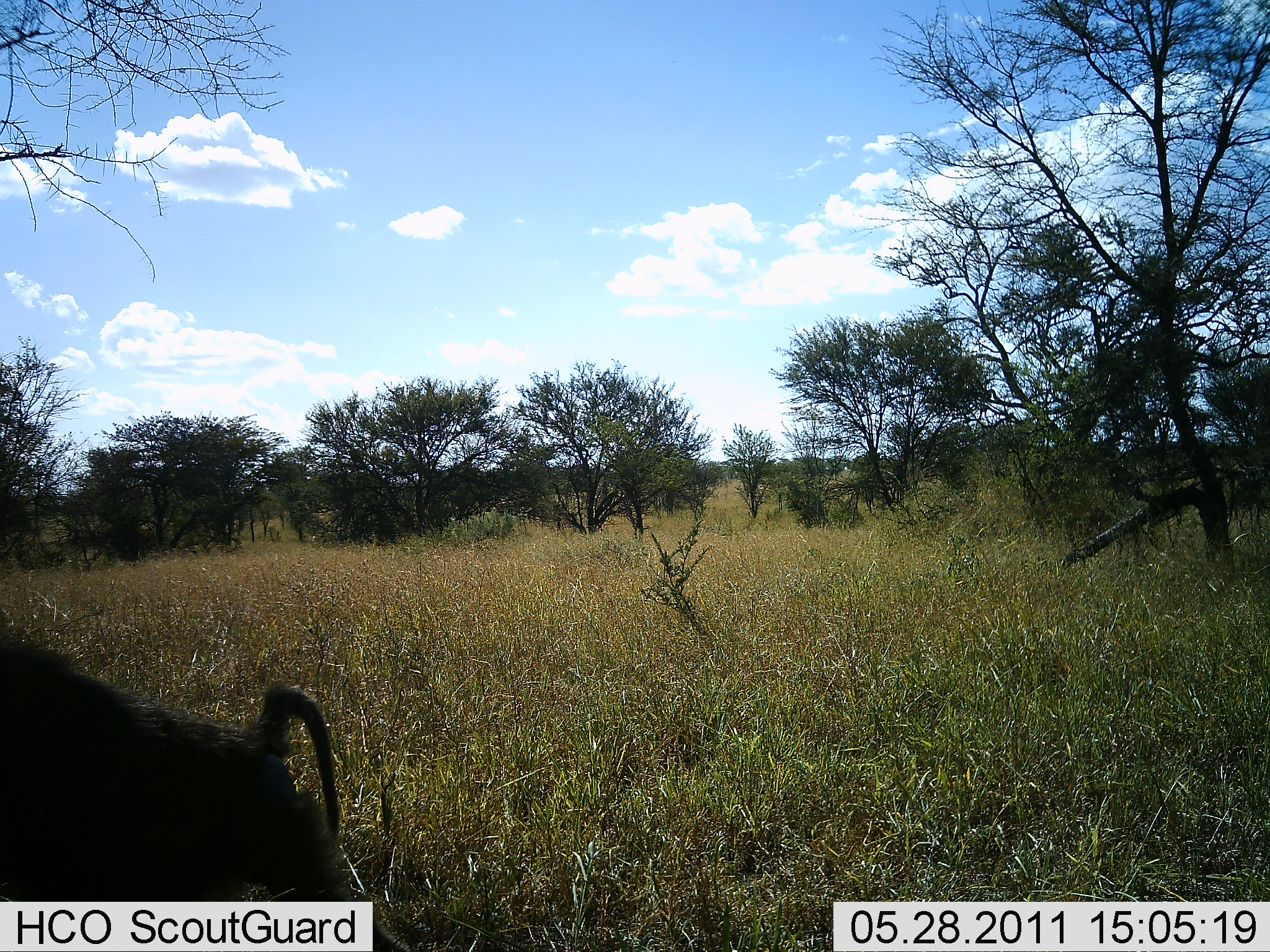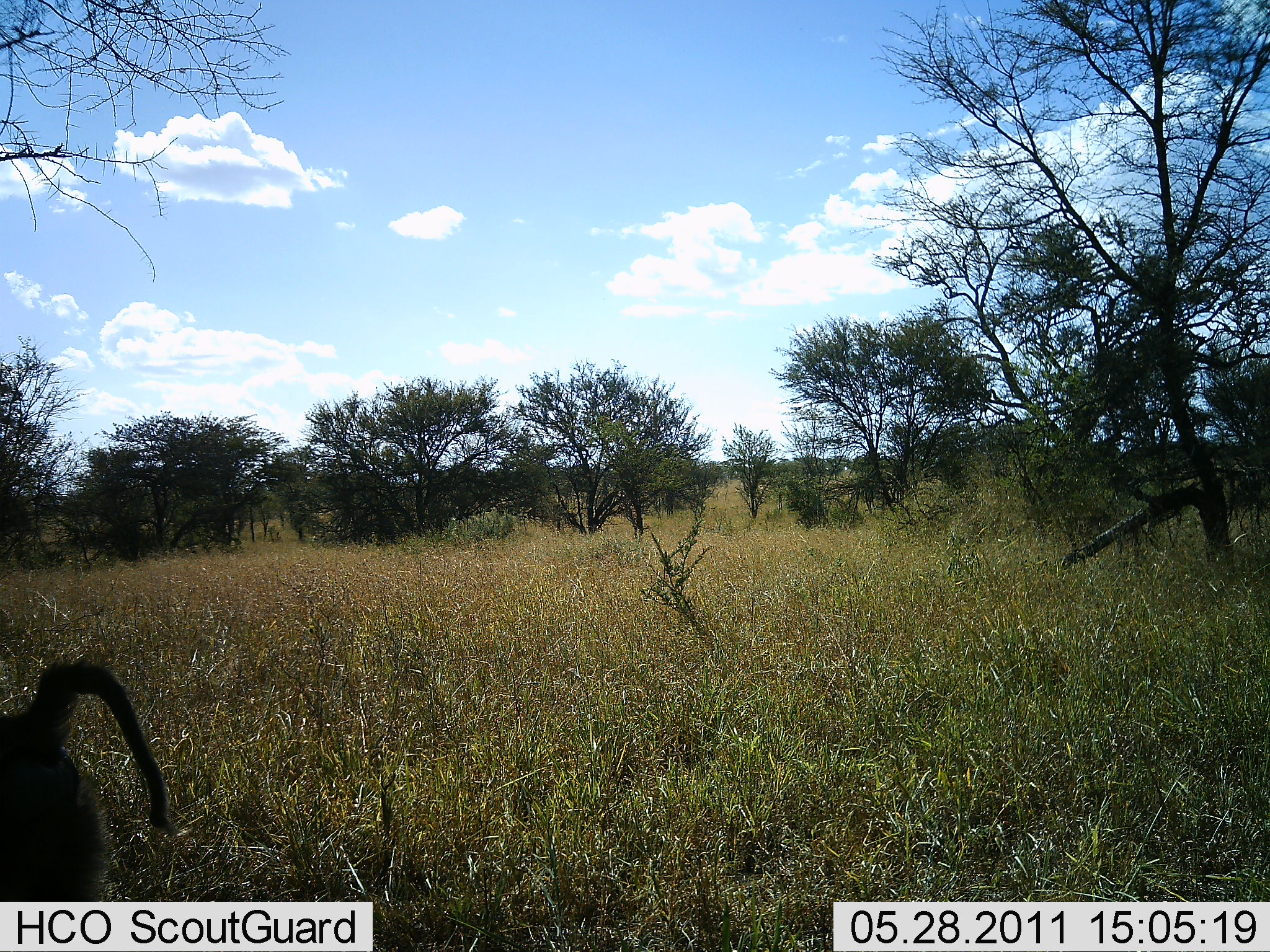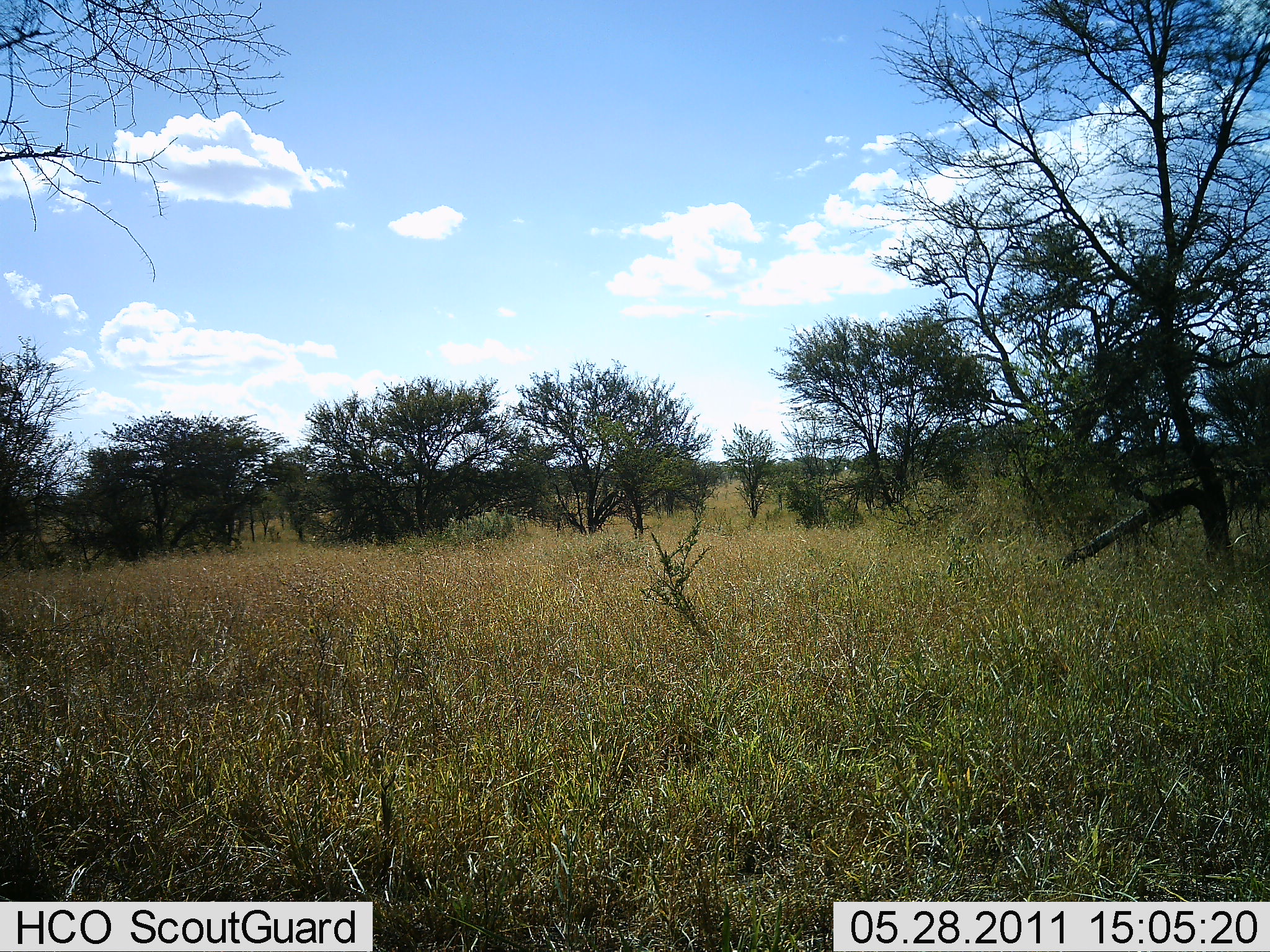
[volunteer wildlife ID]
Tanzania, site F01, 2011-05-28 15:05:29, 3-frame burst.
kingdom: Animalia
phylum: Chordata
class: Mammalia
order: Primates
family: Cercopithecidae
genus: Papio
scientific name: Papio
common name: baboon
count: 1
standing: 8%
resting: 0%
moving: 92%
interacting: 0%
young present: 0%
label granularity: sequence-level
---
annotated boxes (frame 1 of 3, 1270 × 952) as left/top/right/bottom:
animal: 0/611/407/951